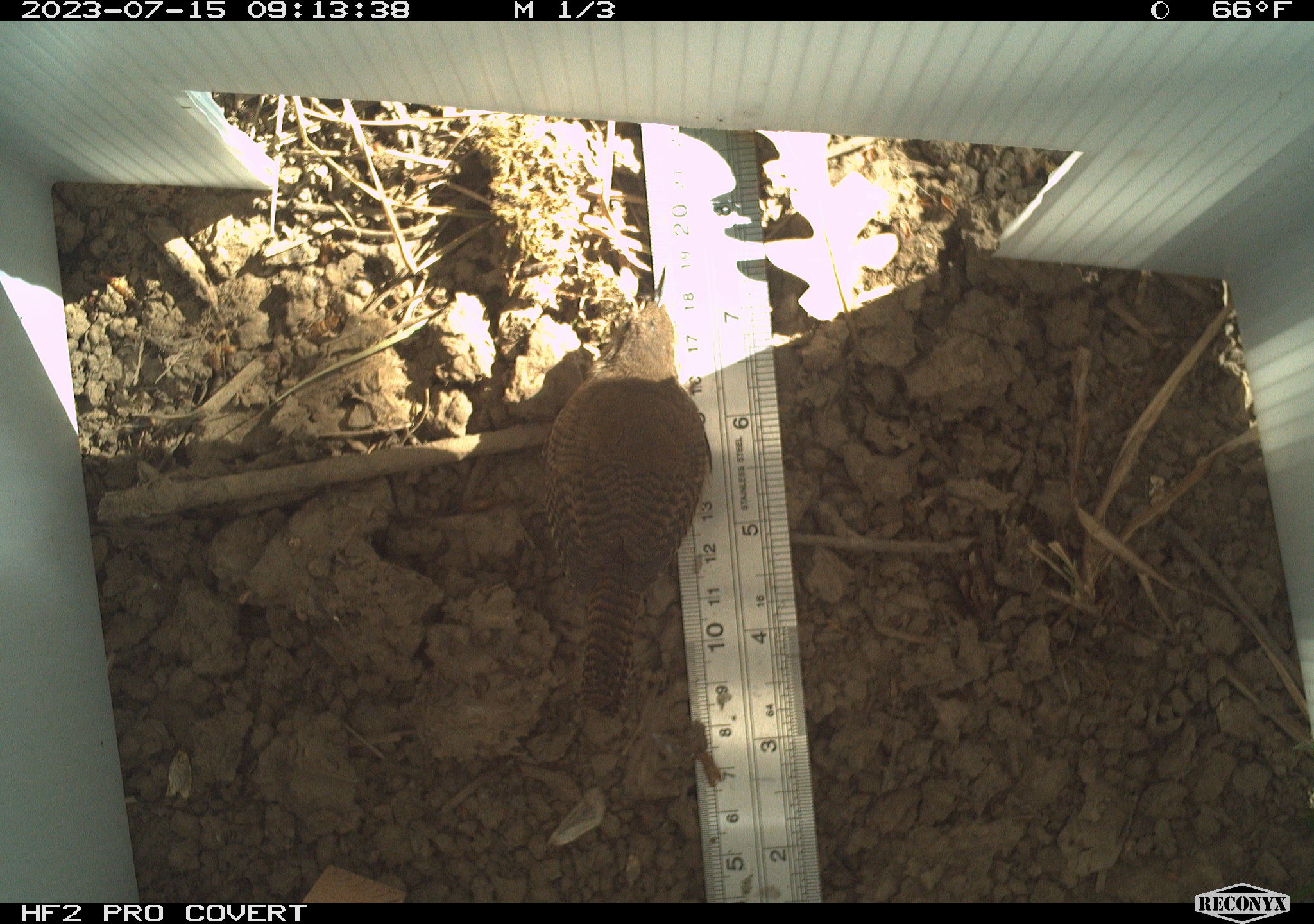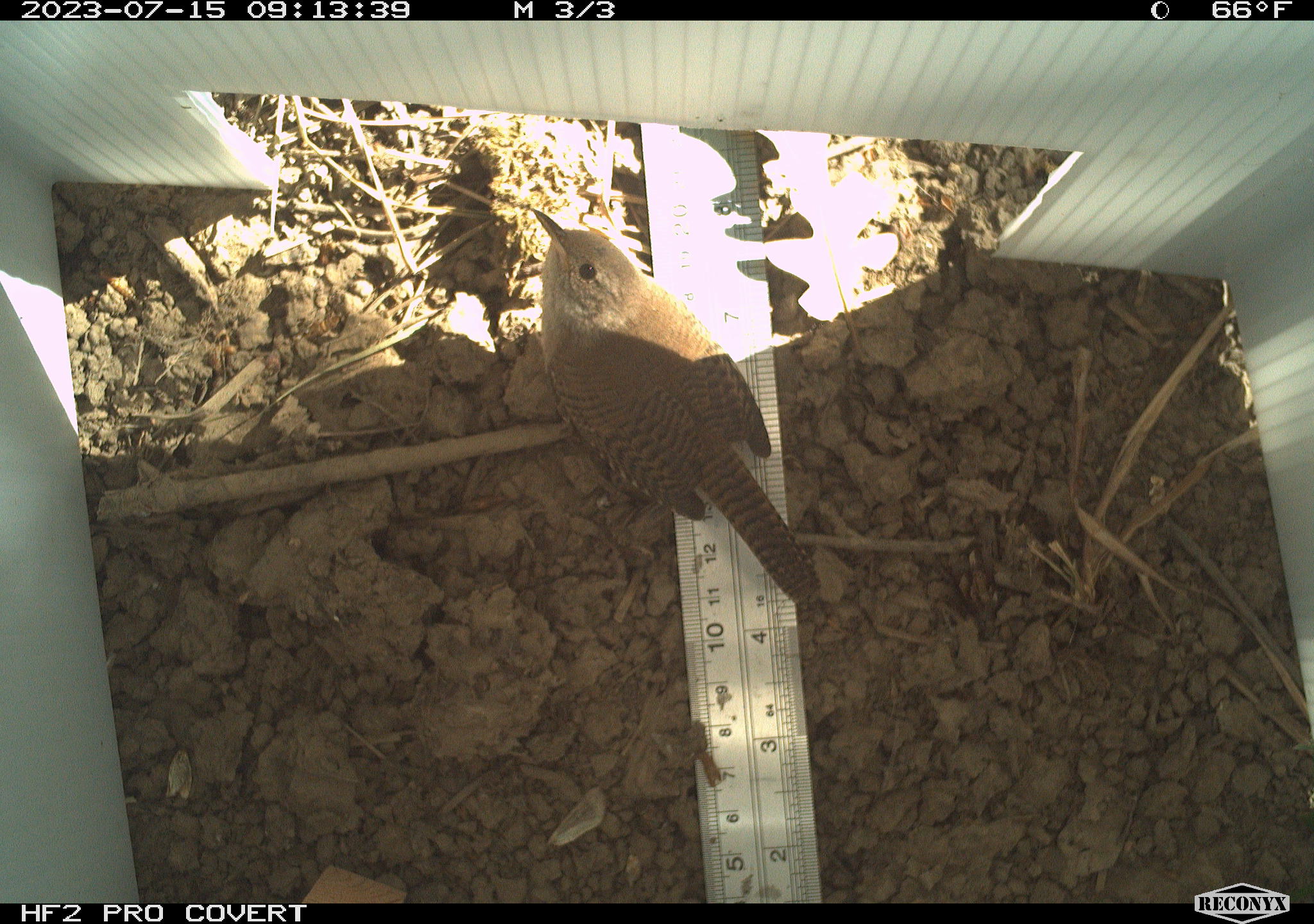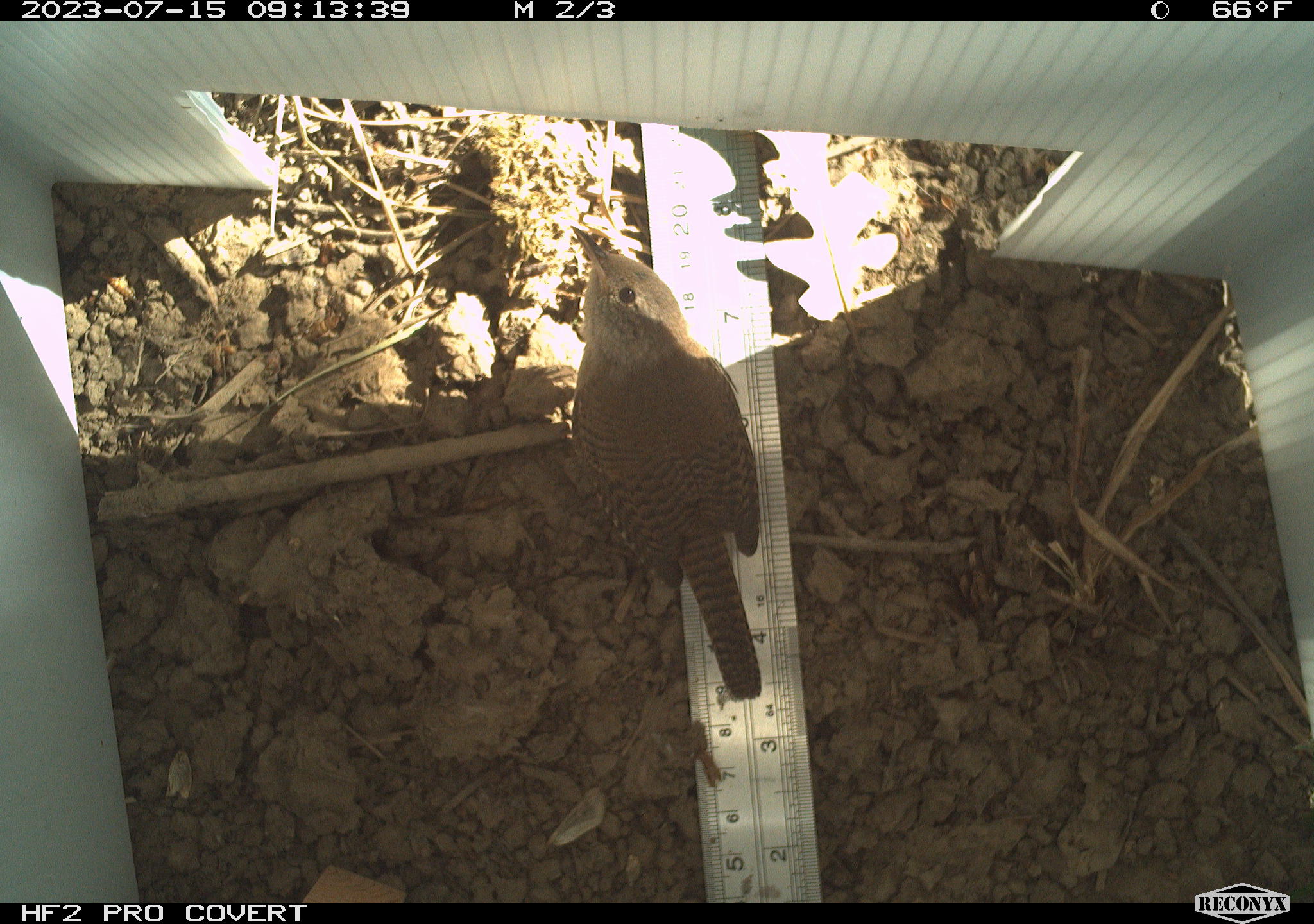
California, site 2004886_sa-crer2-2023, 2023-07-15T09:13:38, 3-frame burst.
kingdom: Animalia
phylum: Chordata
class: Aves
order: Passeriformes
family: Troglodytidae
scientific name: Troglodytidae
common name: wren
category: troglodytidae family